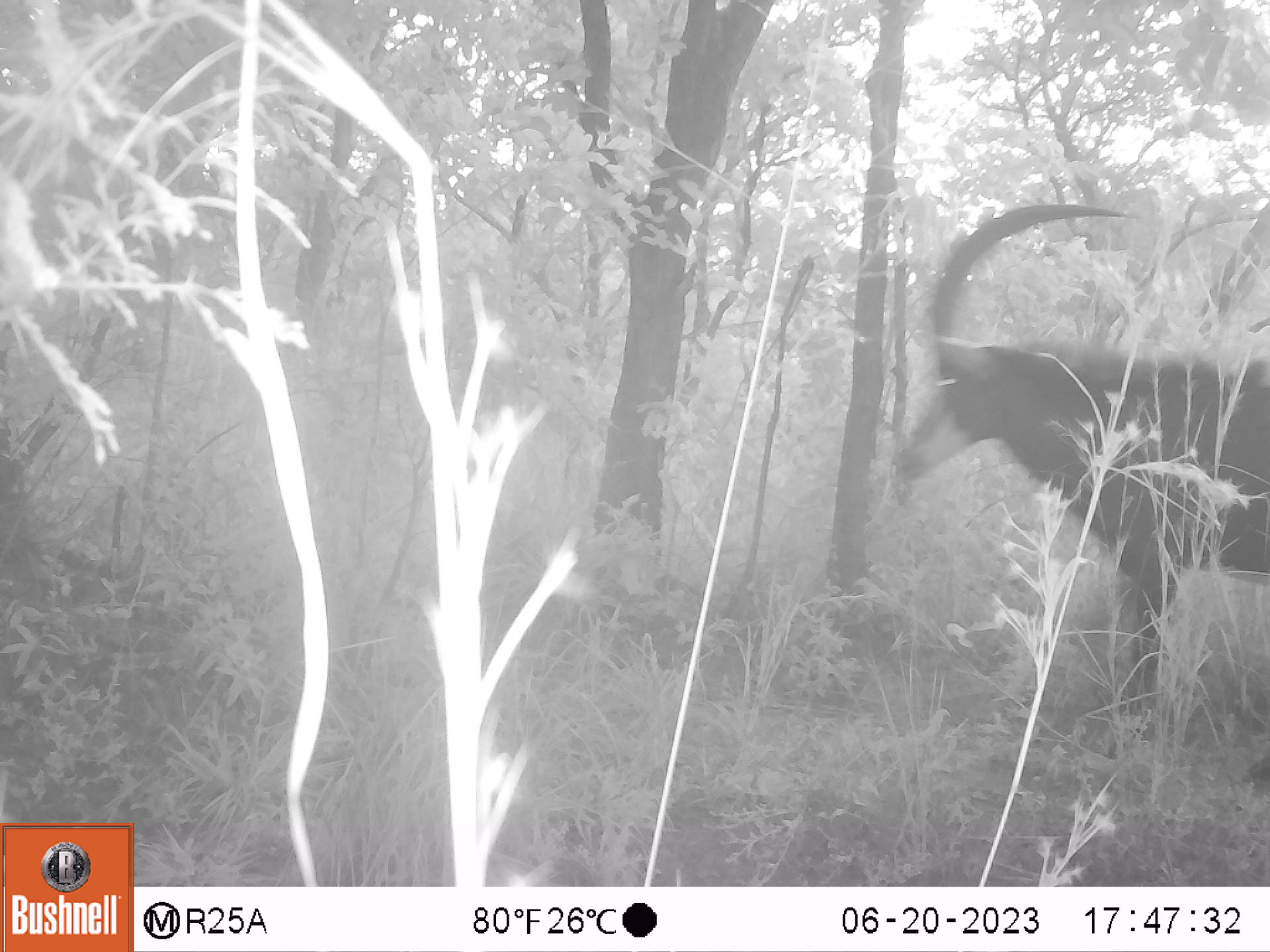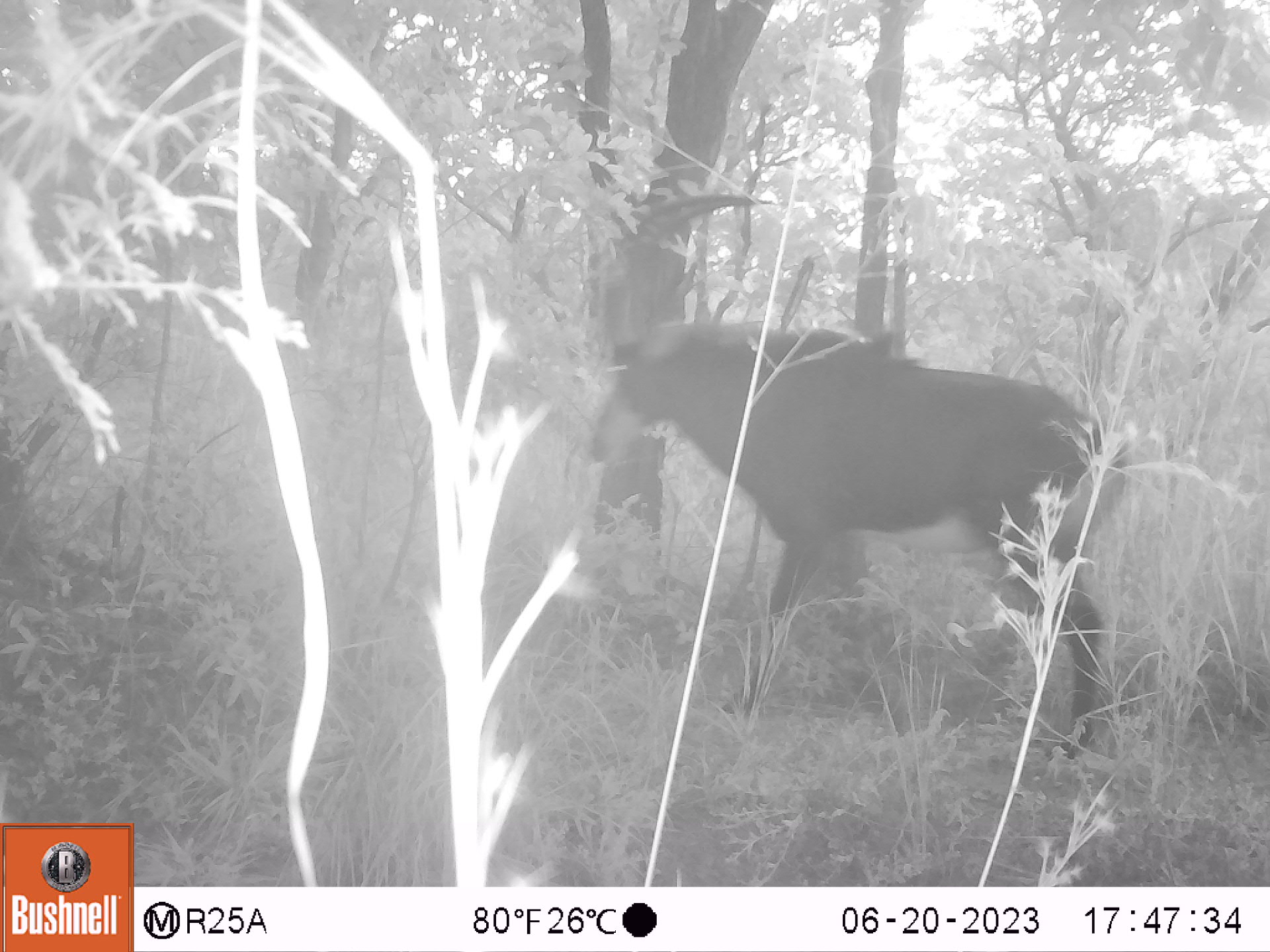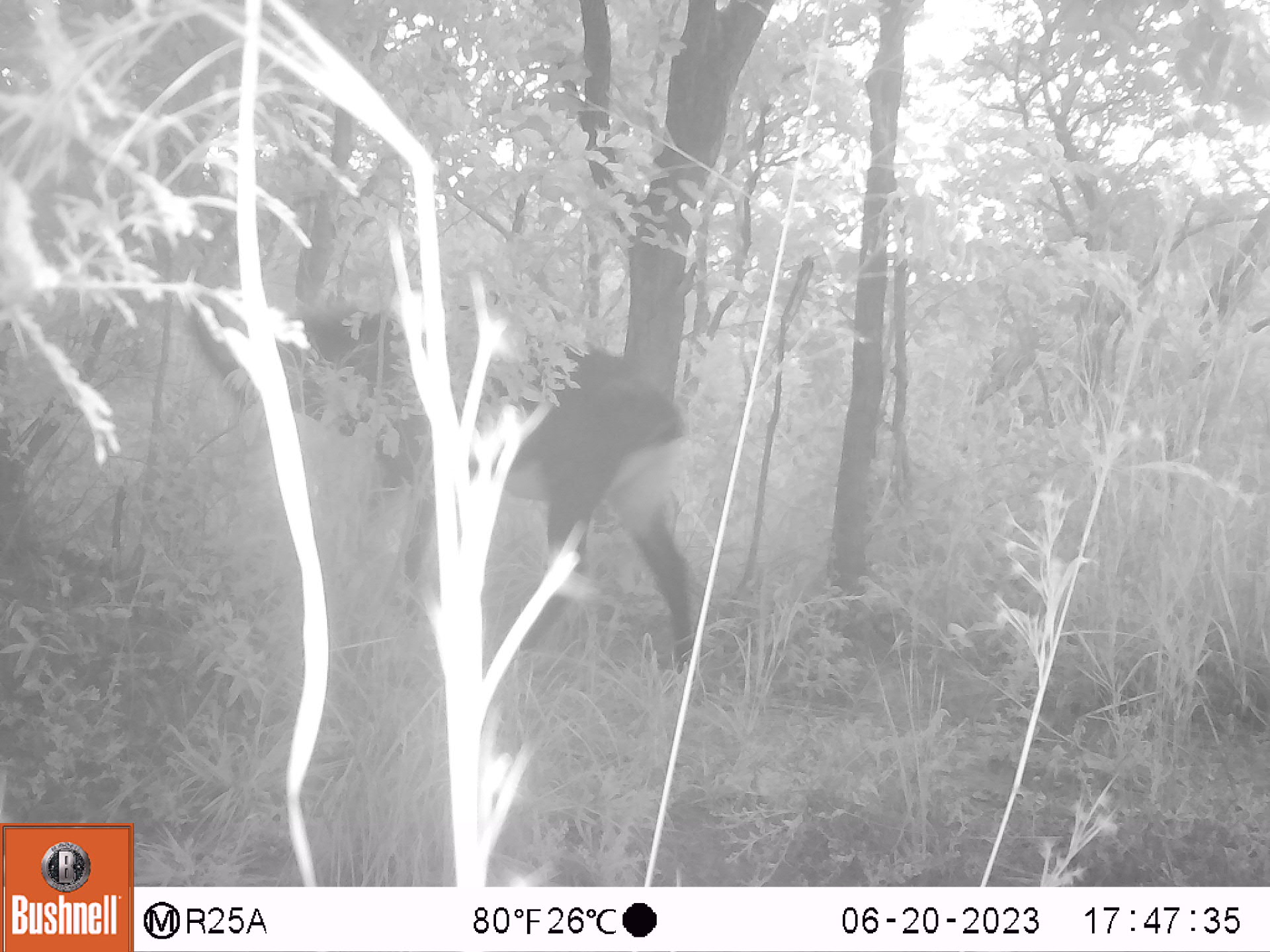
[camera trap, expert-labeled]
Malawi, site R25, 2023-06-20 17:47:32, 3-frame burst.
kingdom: Animalia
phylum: Chordata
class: Mammalia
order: Artiodactyla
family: Bovidae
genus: Hippotragus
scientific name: Hippotragus niger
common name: sable antelope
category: sable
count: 1